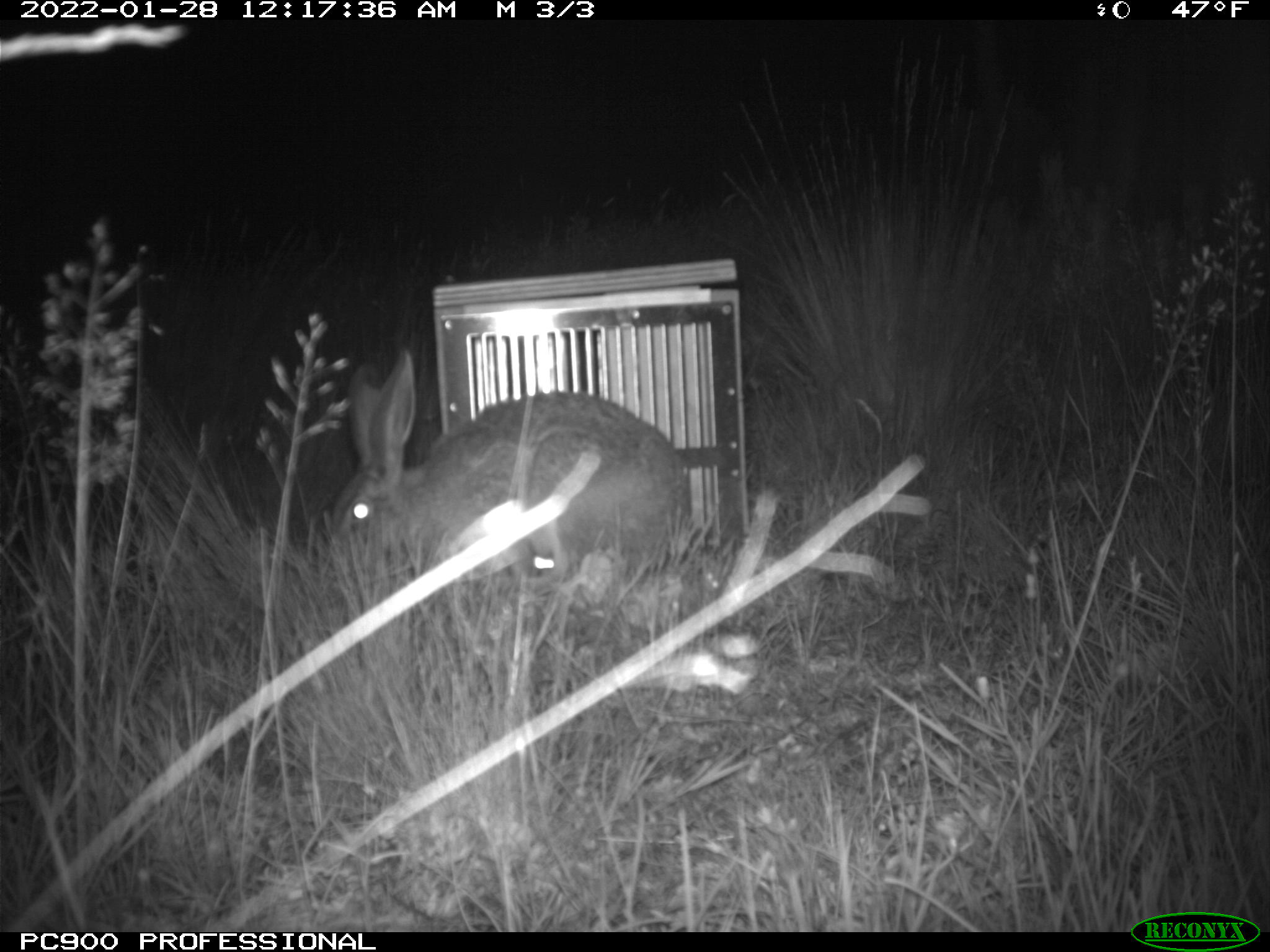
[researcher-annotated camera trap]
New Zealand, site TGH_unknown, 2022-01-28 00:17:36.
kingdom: Animalia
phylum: Chordata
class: Mammalia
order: Lagomorpha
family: Leporidae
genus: Lepus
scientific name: Lepus europaeus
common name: brown hare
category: hare